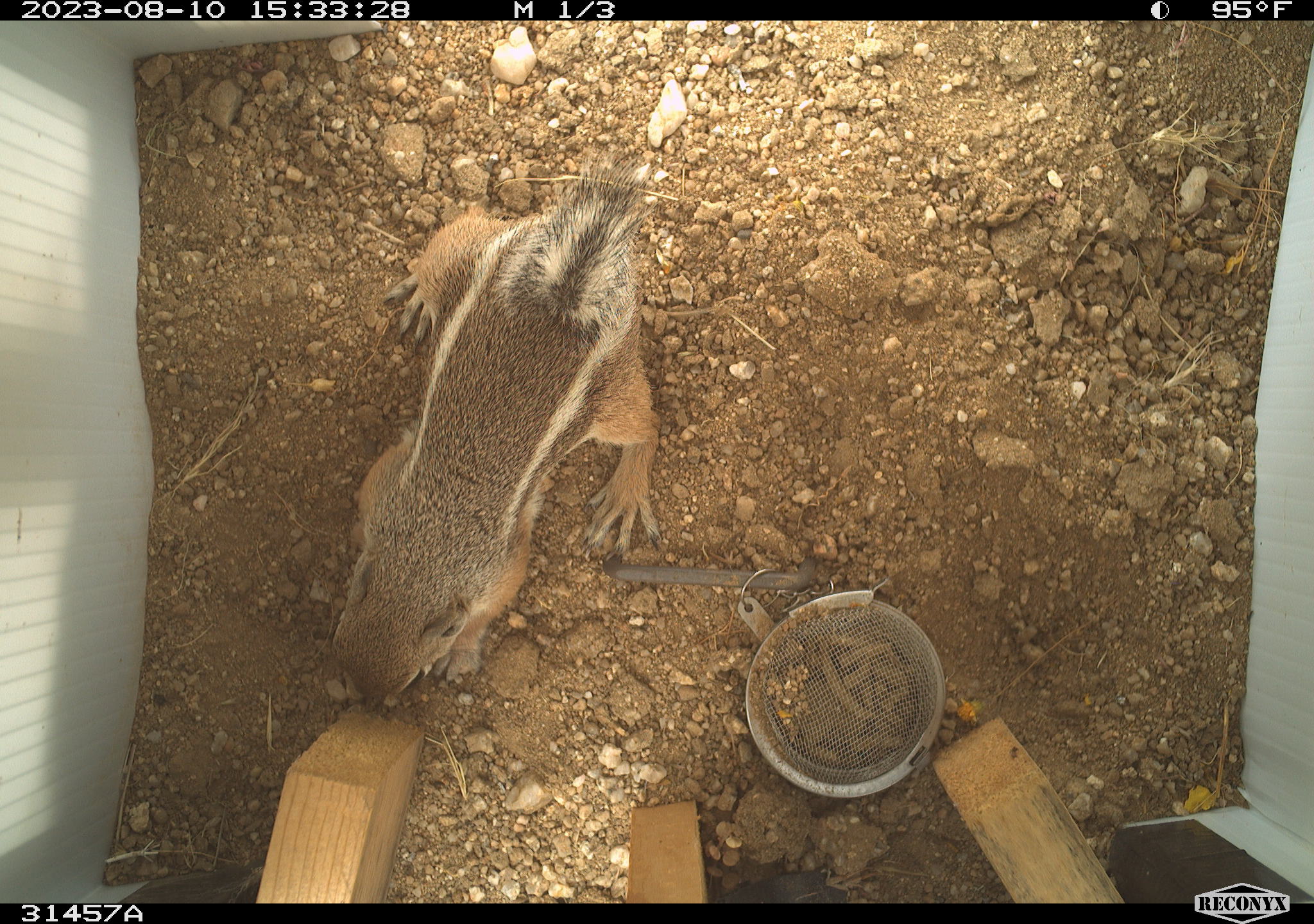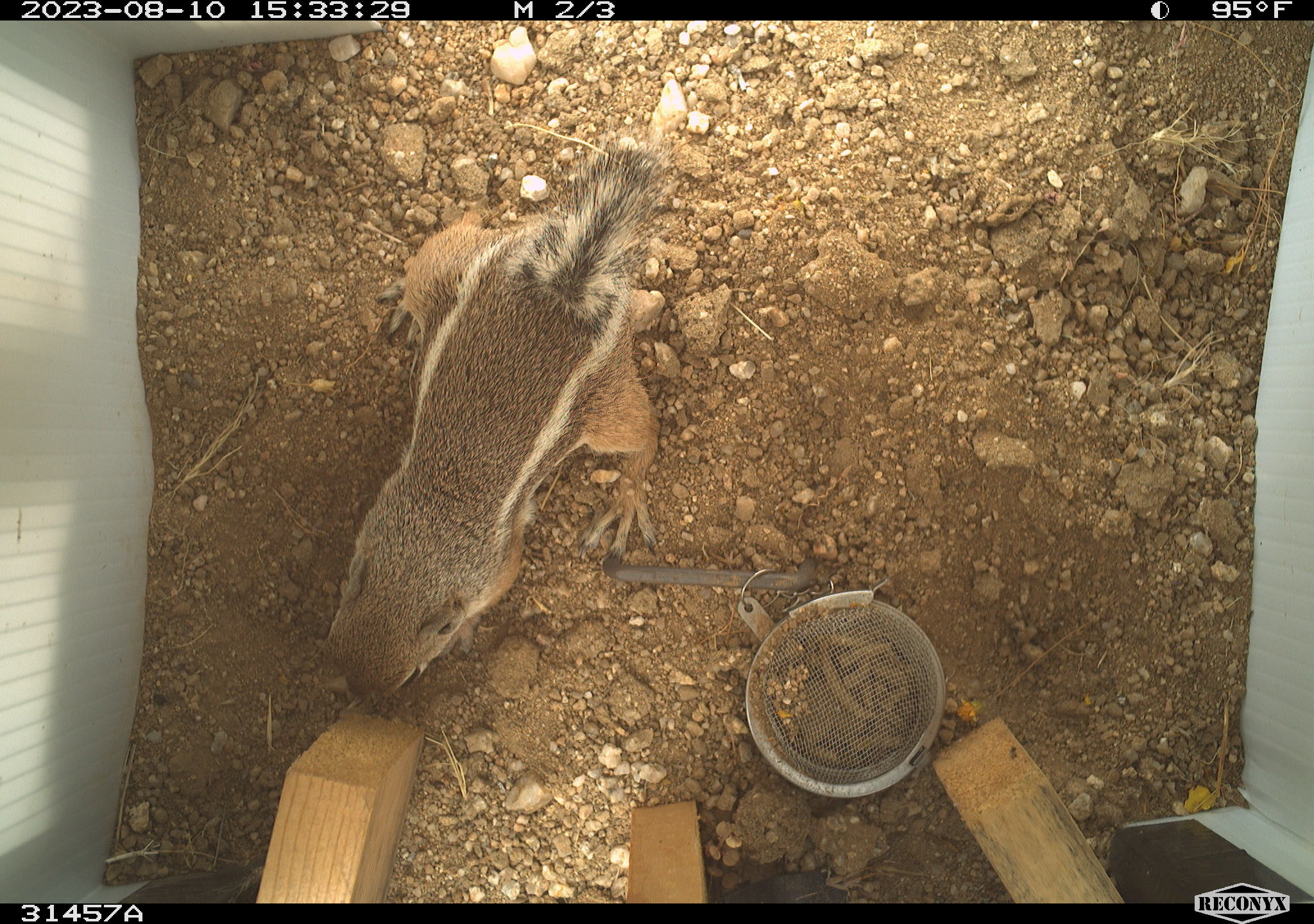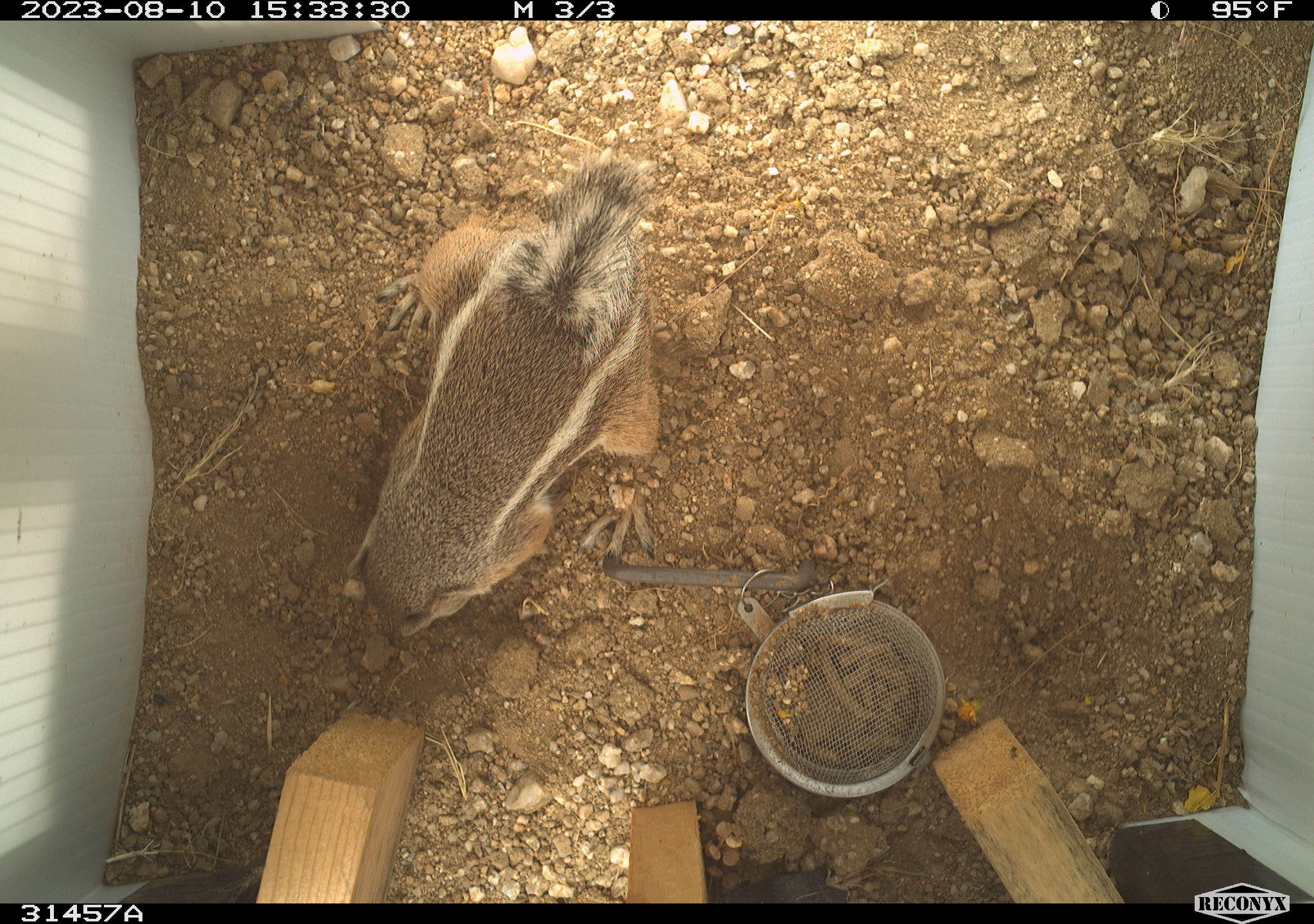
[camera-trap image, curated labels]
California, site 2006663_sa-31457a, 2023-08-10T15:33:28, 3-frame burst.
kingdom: Animalia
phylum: Chordata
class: Mammalia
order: Rodentia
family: Sciuridae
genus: Ammospermophilus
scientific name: Ammospermophilus leucurus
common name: white-tailed antelope squirrel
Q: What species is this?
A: White-tailed antelope squirrel (Ammospermophilus leucurus).